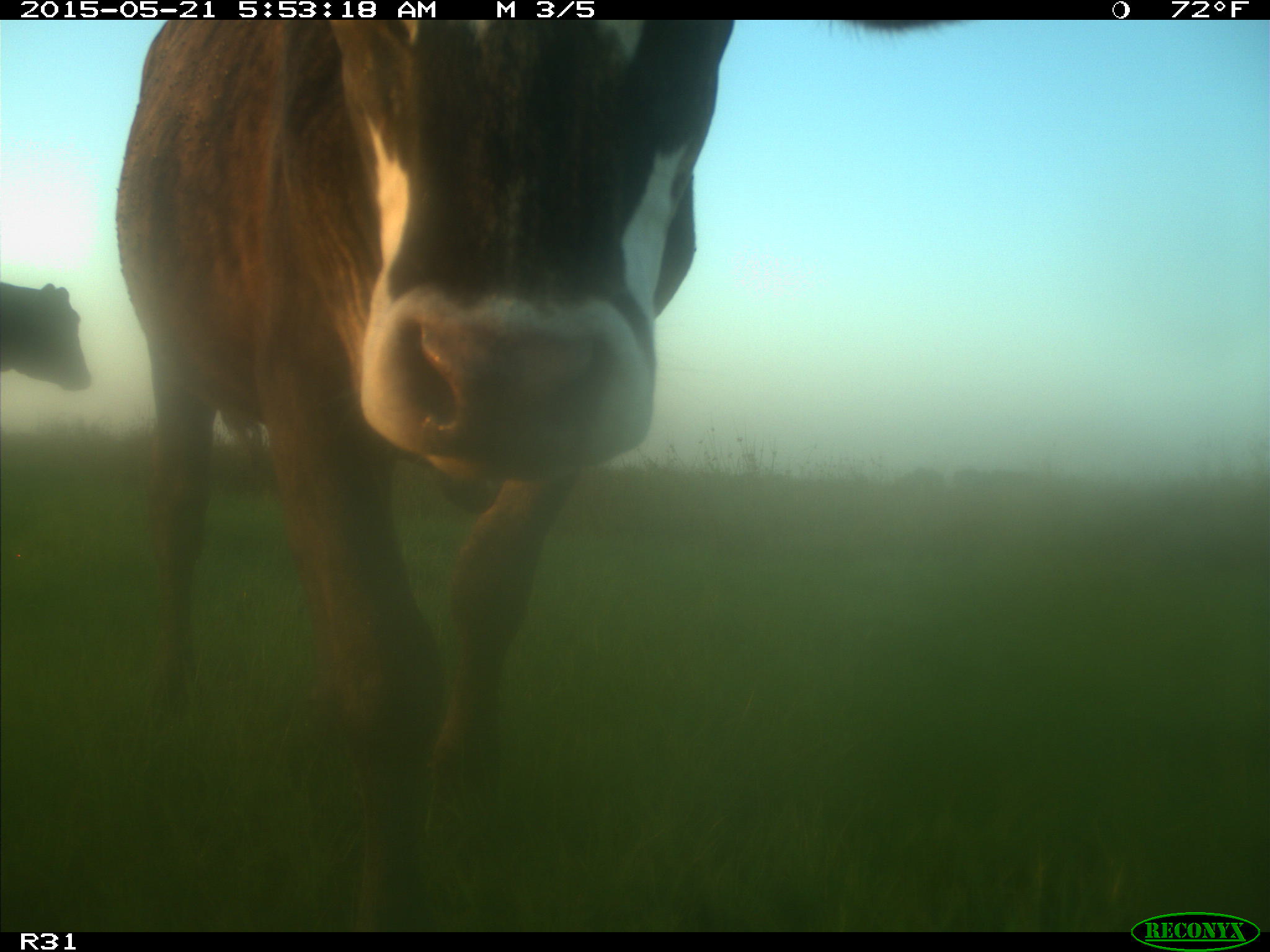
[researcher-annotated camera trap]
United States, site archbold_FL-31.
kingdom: Animalia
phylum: Chordata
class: Mammalia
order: Artiodactyla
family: Bovidae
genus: Bos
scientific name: Bos taurus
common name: domestic cow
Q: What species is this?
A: Bos taurus (domestic cow).